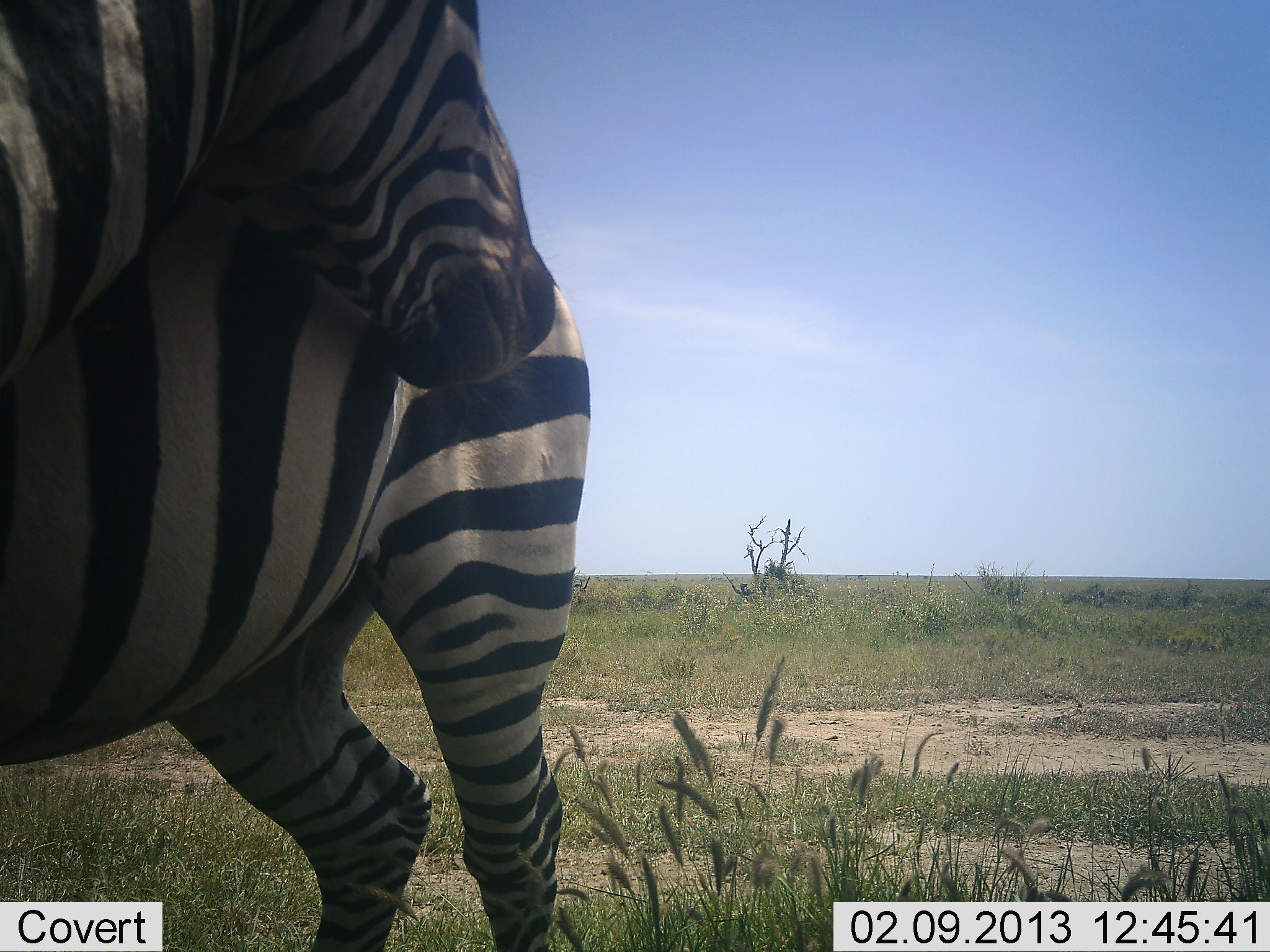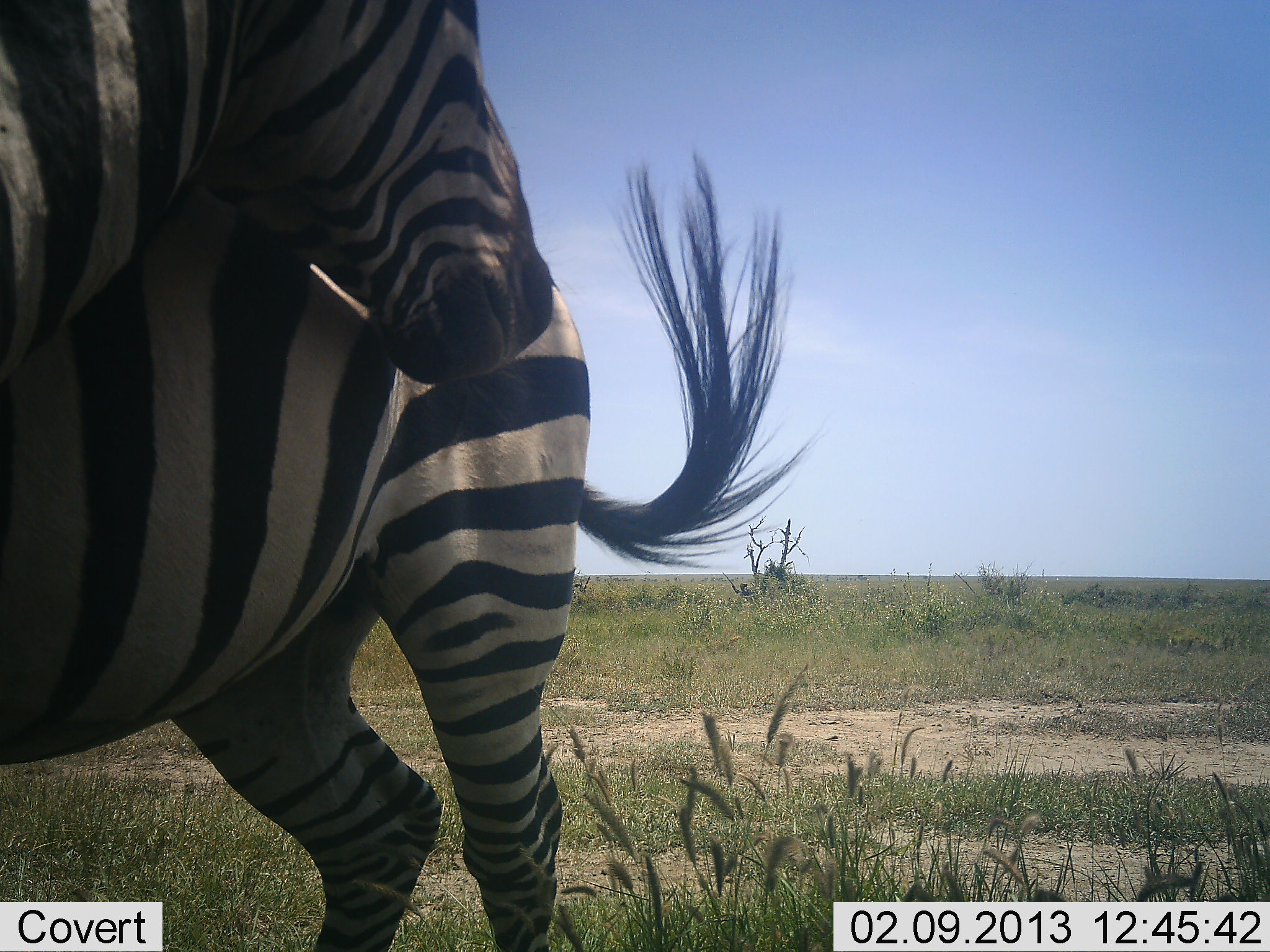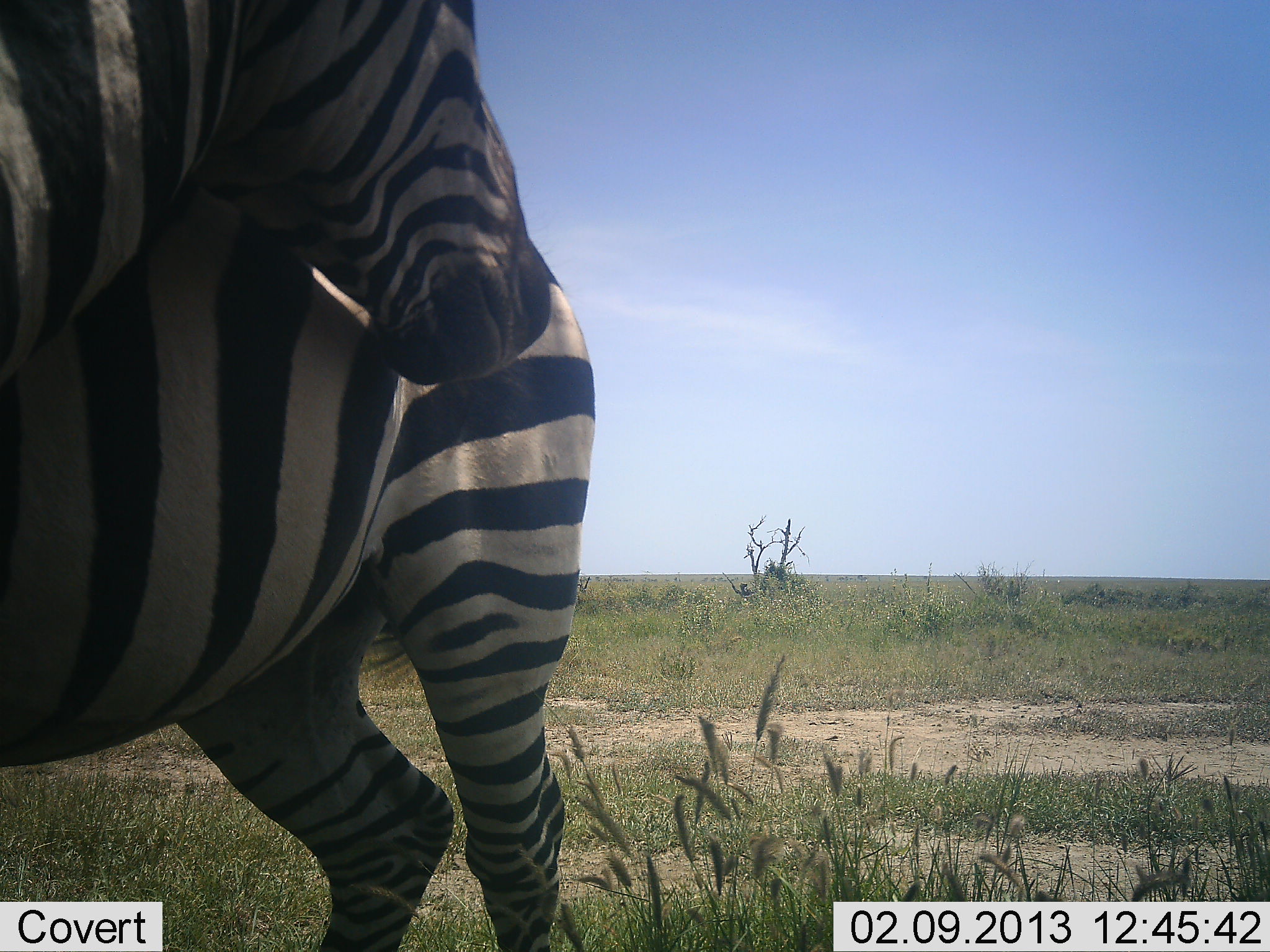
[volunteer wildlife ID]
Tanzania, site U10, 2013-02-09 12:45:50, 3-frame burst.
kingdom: Animalia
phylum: Chordata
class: Mammalia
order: Perissodactyla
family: Equidae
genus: Equus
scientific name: Equus quagga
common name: plains zebra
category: zebra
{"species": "zebra (plains zebra) (Equus quagga)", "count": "2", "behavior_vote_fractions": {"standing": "70%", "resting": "4%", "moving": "13%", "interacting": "48%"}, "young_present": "0%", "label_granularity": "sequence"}